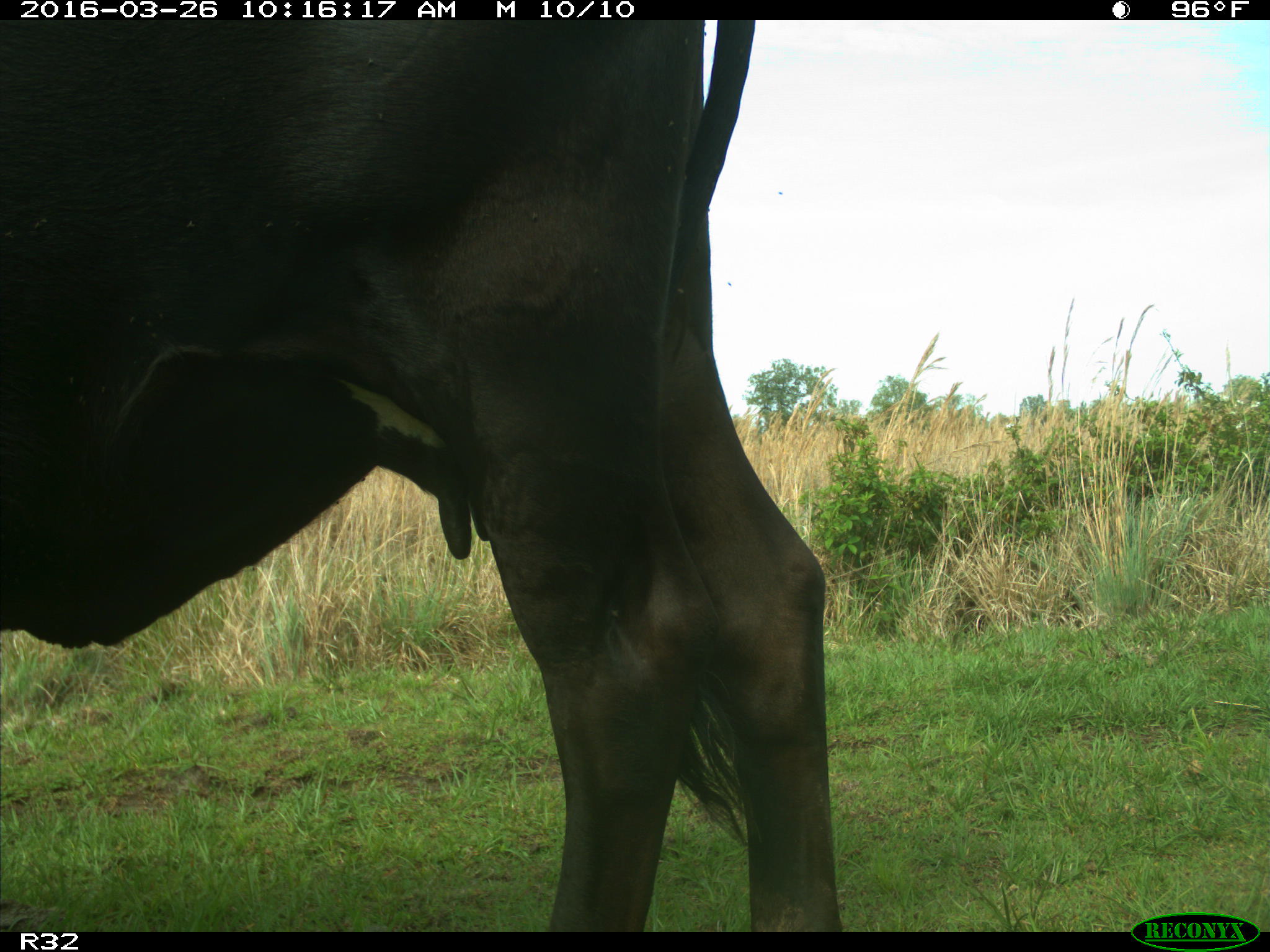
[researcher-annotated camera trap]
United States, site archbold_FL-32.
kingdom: Animalia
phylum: Chordata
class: Mammalia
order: Artiodactyla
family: Bovidae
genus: Bos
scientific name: Bos taurus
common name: domestic cow